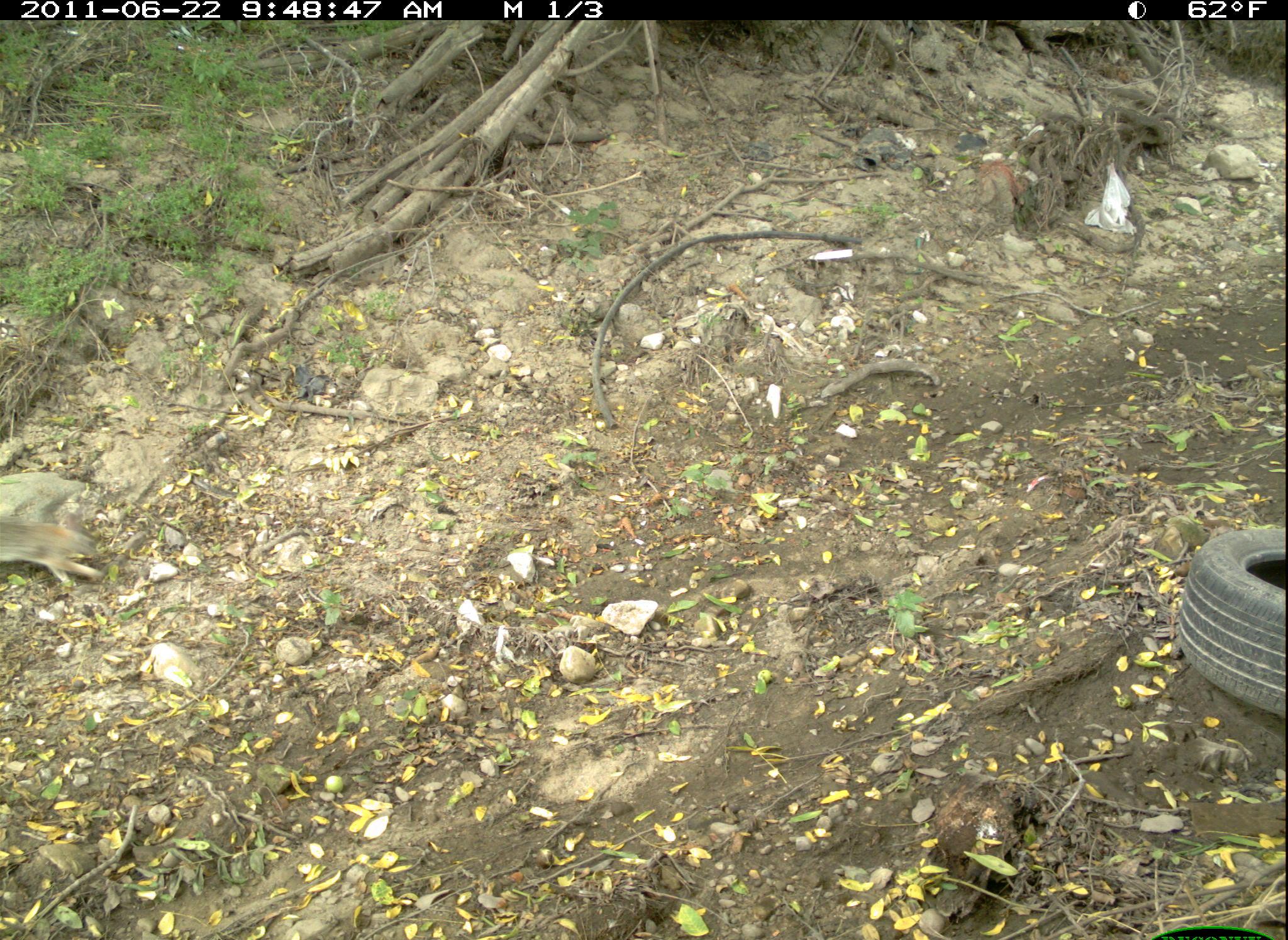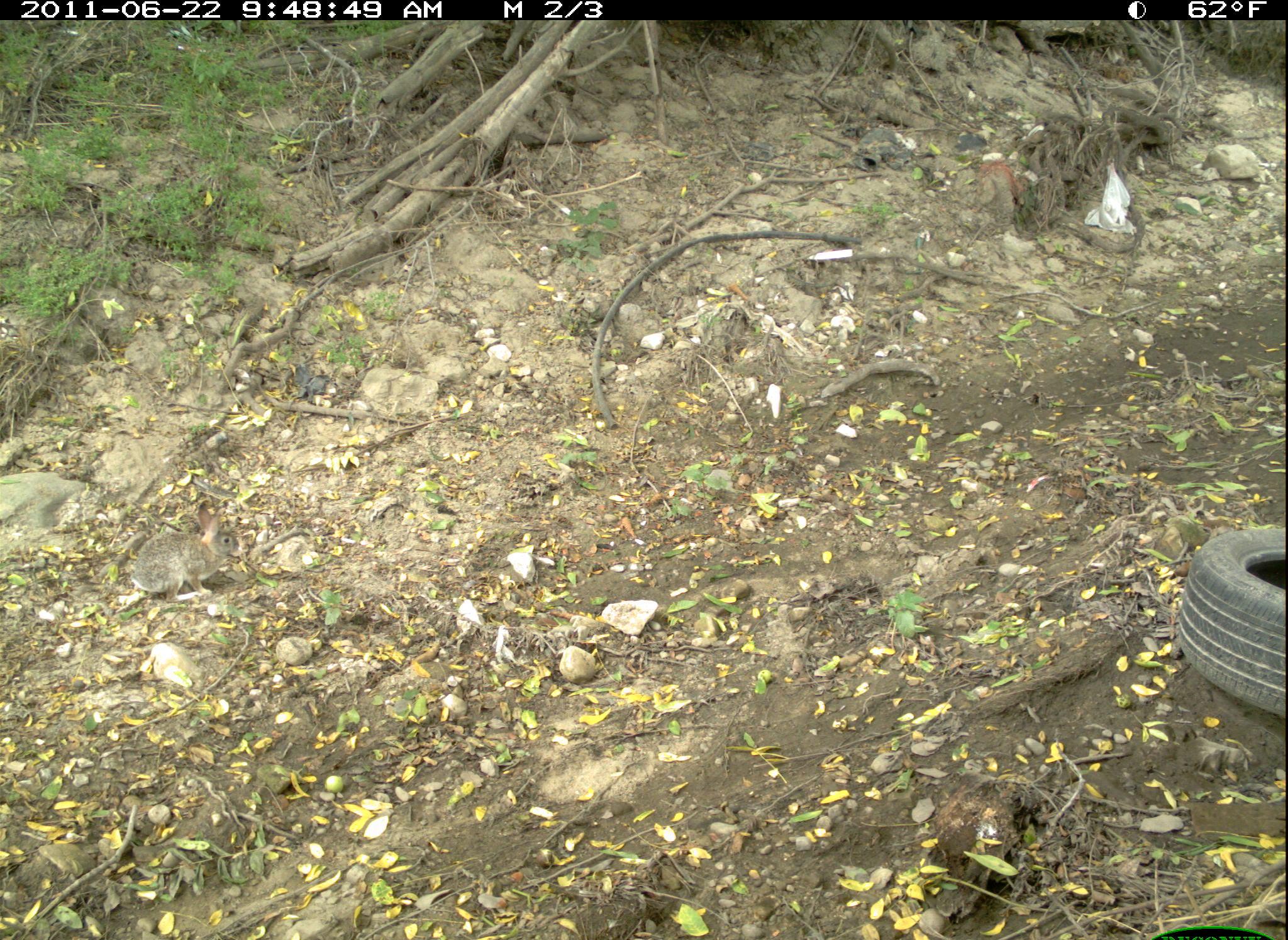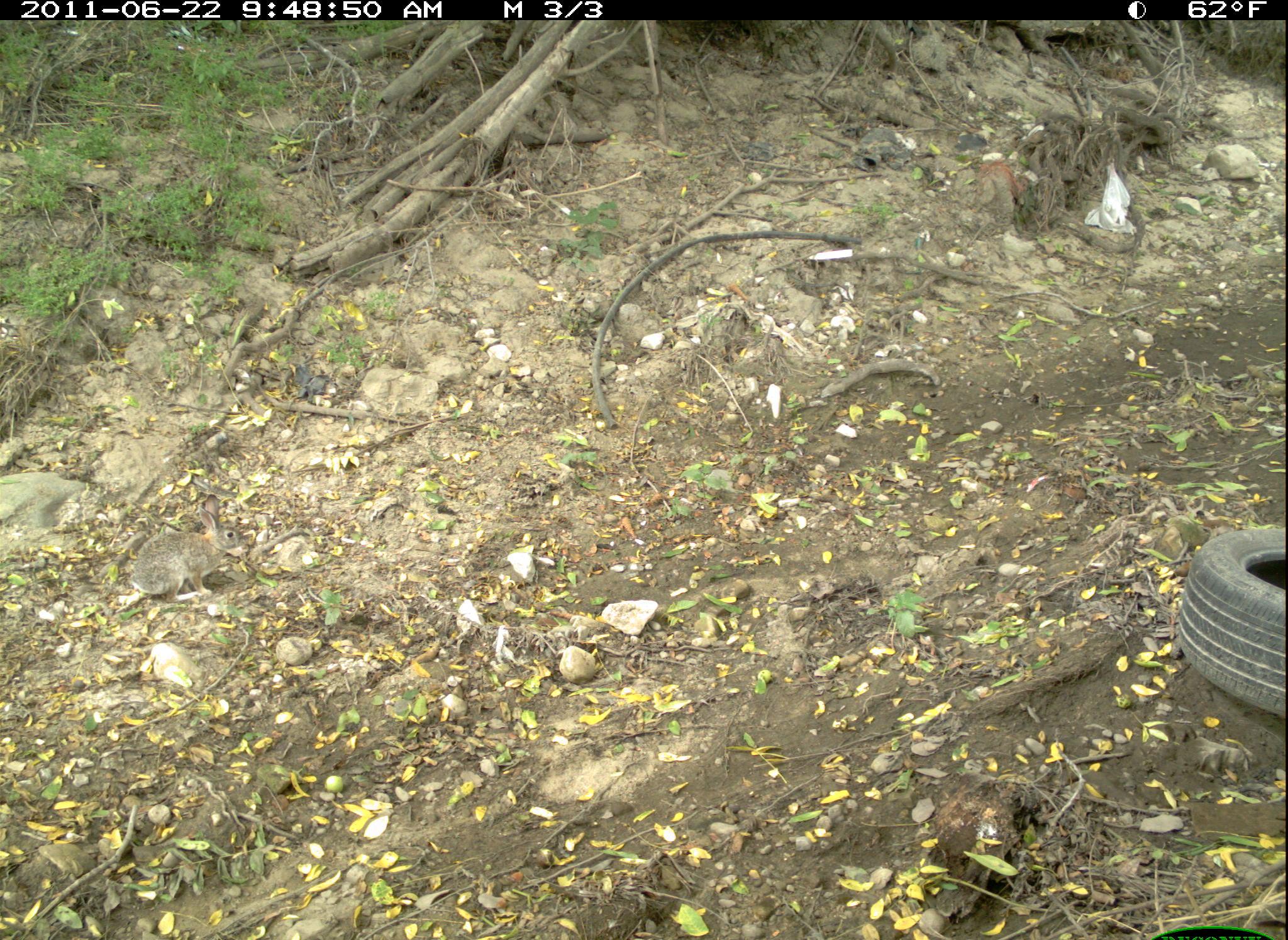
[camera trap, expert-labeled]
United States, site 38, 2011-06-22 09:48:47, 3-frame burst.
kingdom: Animalia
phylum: Chordata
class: Mammalia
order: Lagomorpha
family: Leporidae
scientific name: Leporidae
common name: rabbits and hares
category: rabbit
Rabbit (rabbits and hares) (Leporidae).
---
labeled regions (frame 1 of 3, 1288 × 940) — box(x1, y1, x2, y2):
rabbit: box(5, 511, 118, 594)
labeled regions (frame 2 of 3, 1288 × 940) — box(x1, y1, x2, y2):
rabbit: box(122, 498, 246, 602)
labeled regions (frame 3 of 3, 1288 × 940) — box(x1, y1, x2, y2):
rabbit: box(111, 494, 254, 614)